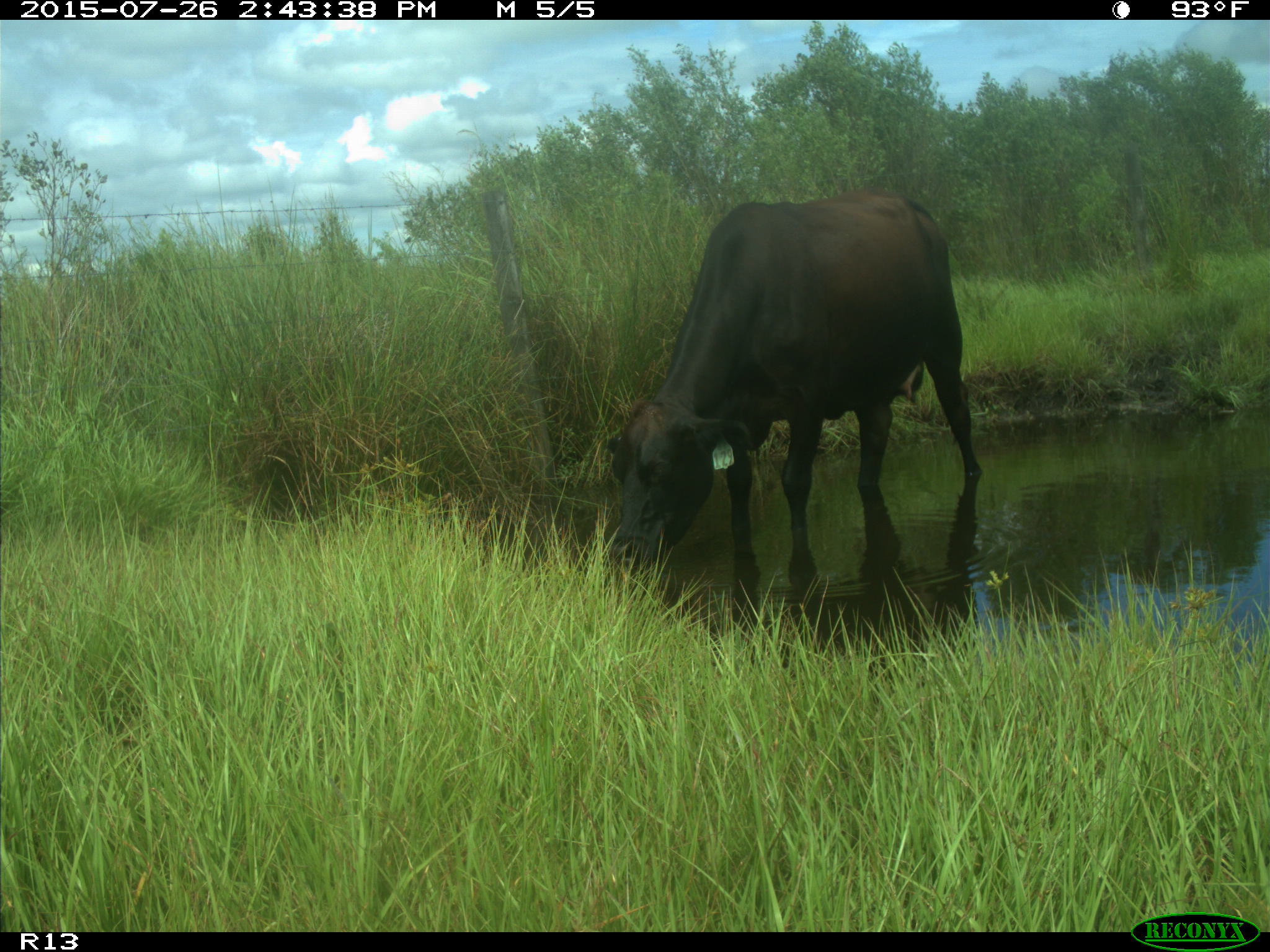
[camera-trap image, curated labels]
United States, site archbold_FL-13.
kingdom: Animalia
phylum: Chordata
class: Mammalia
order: Artiodactyla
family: Bovidae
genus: Bos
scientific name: Bos taurus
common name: domestic cow